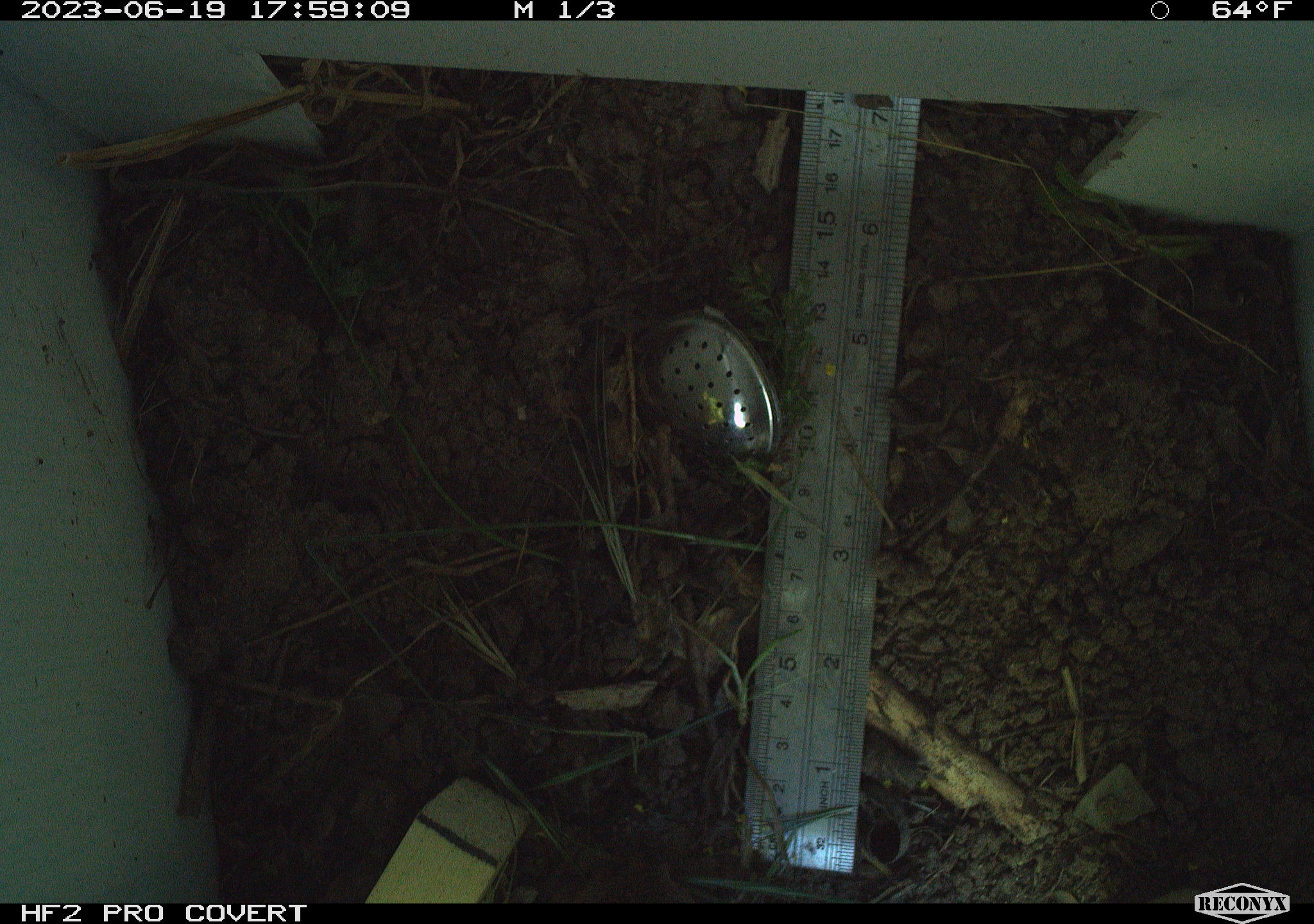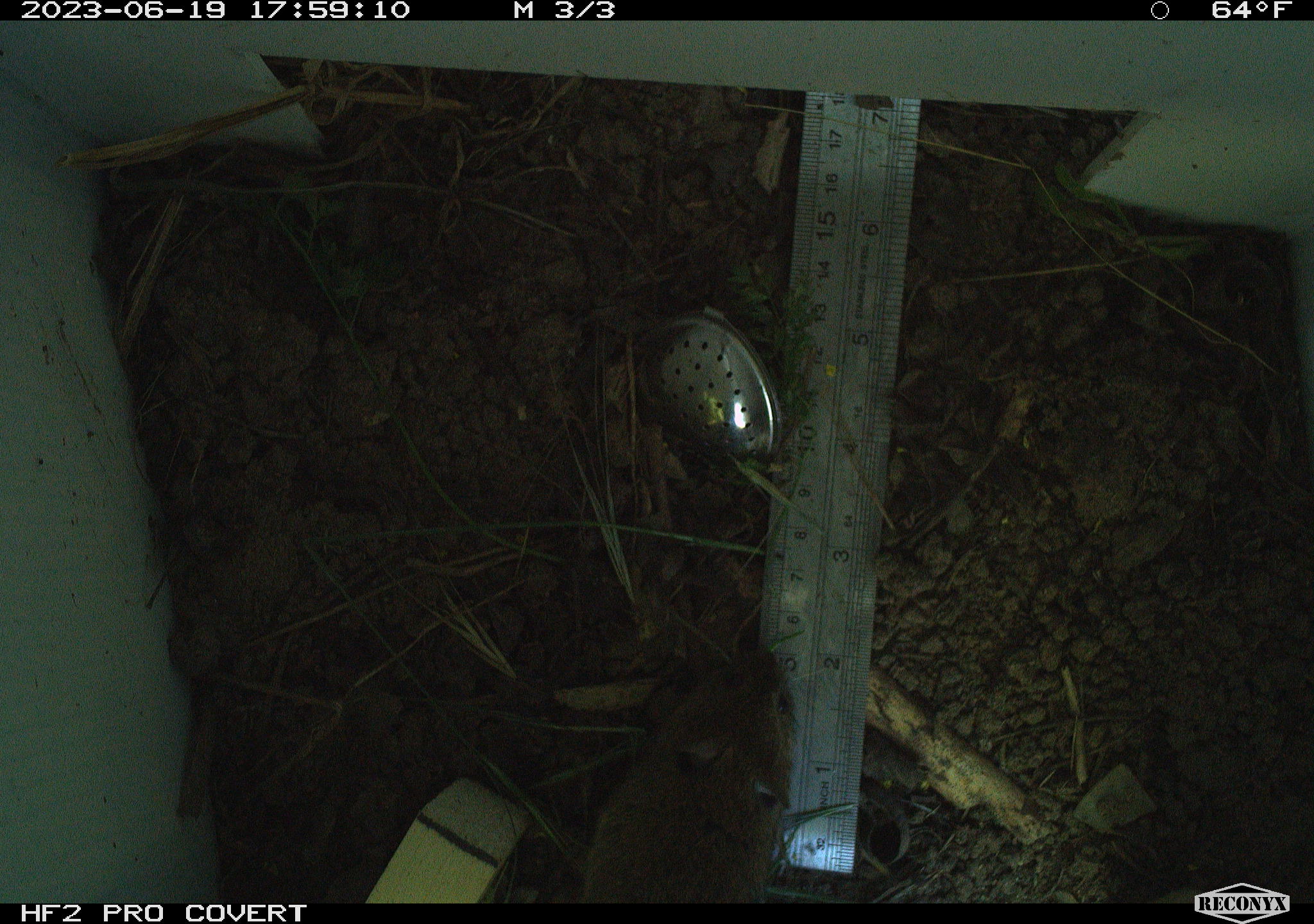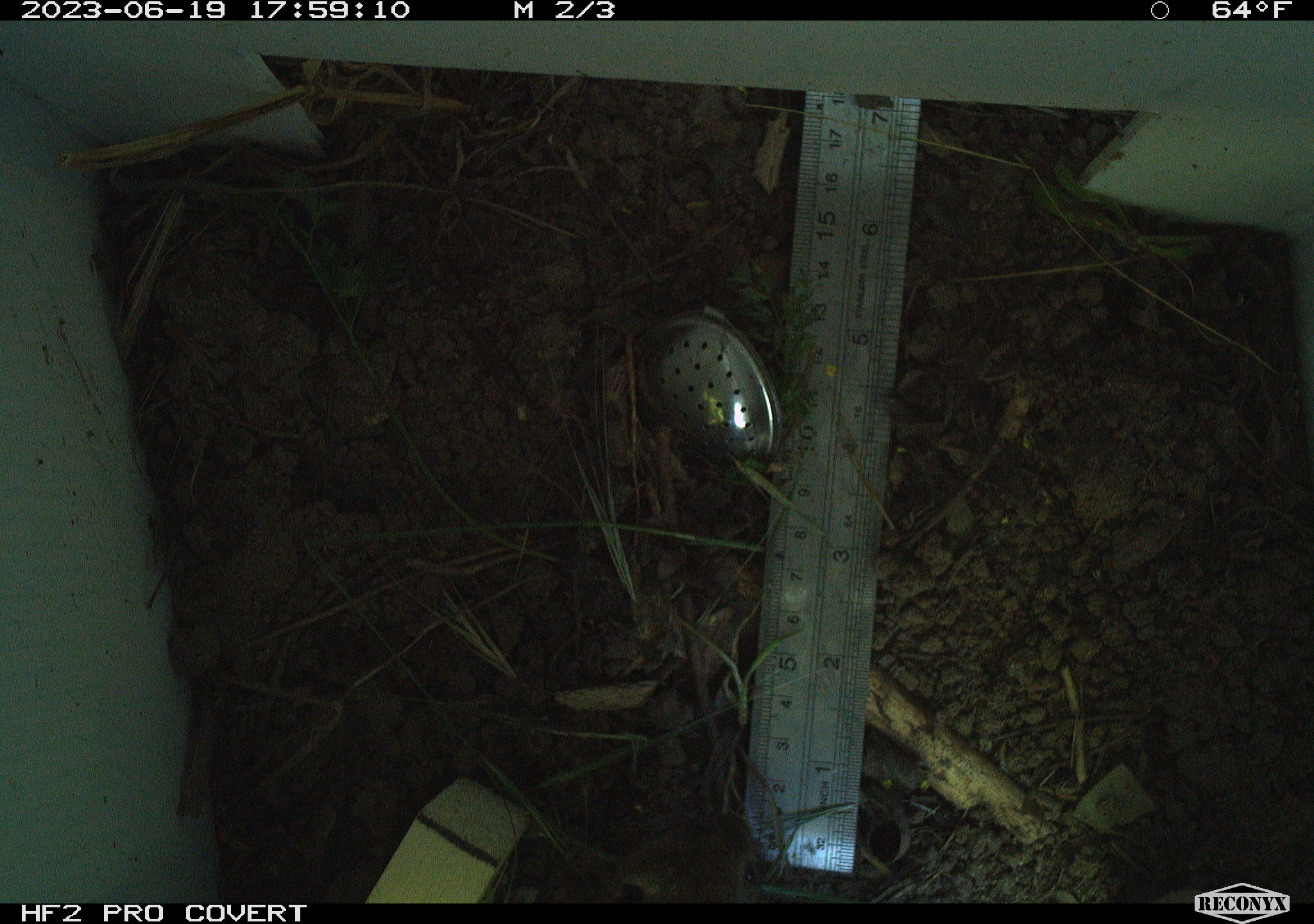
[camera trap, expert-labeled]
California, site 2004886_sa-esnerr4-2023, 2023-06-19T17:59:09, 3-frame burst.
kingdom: Animalia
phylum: Chordata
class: Mammalia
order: Rodentia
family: Cricetidae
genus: Microtus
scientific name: Microtus californicus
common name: california vole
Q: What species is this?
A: California vole (Microtus californicus).